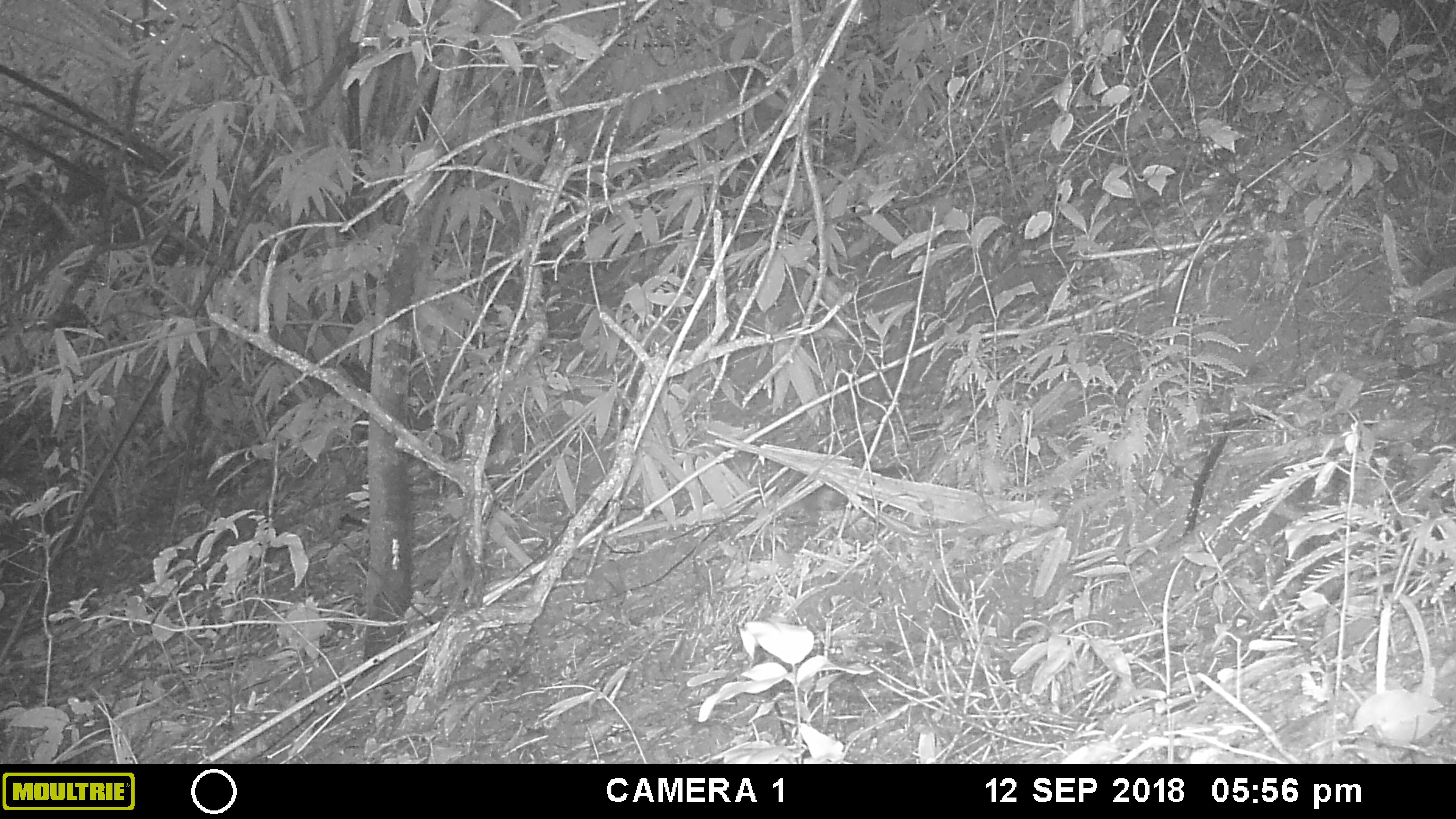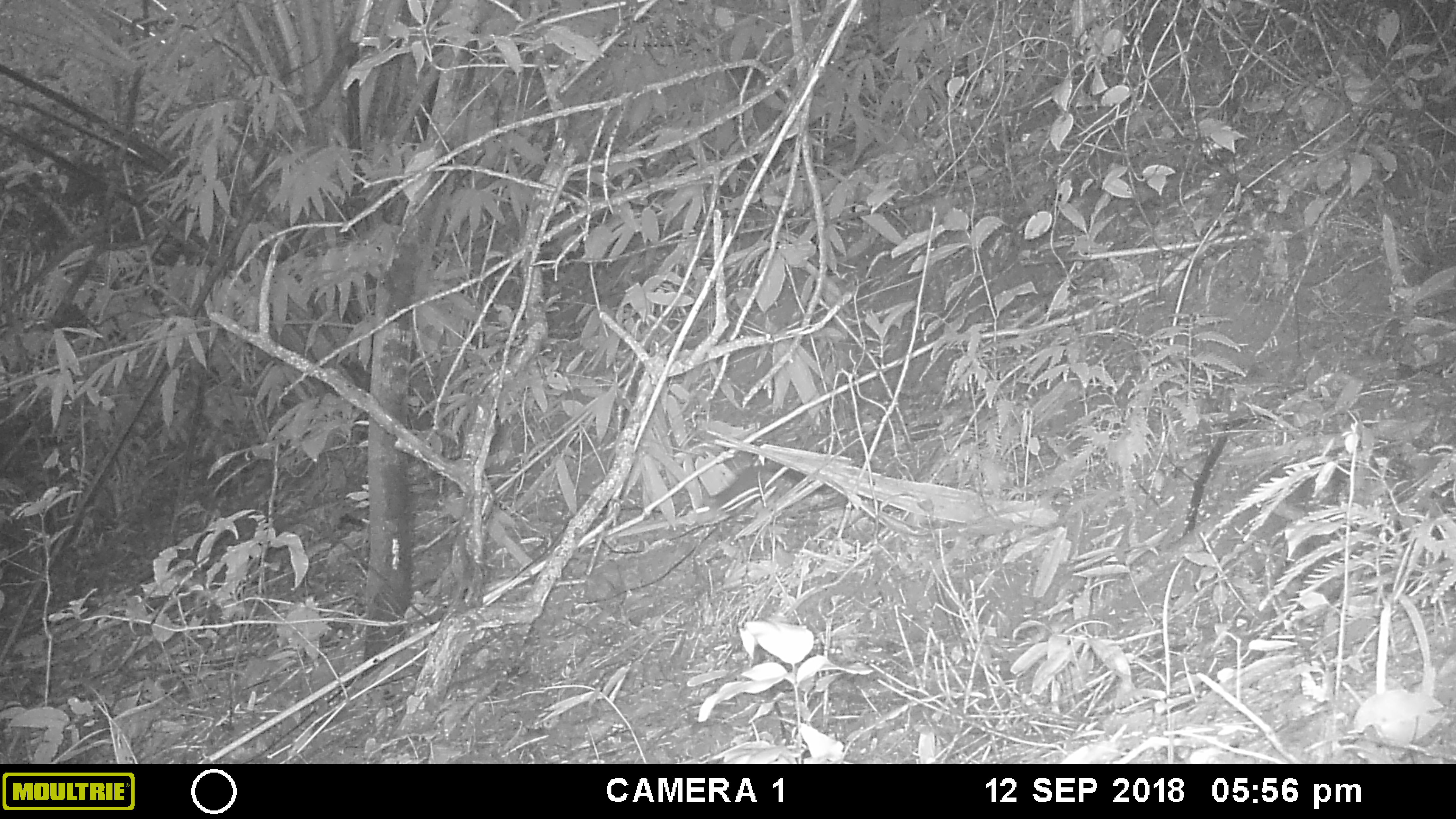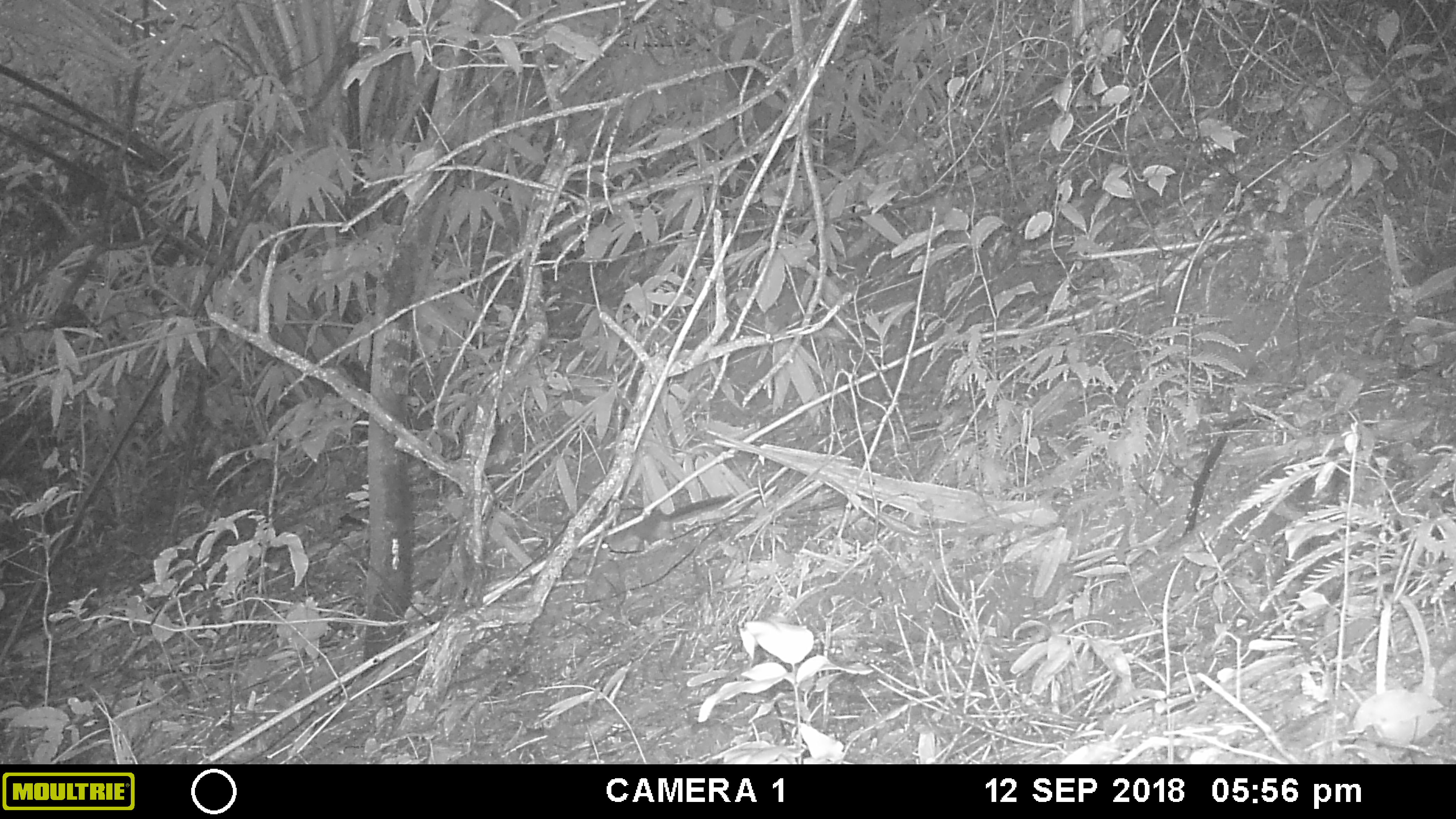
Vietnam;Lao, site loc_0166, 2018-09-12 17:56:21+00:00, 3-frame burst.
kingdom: Animalia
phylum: Chordata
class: Mammalia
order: Scandentia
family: Tupaiidae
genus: Tupaia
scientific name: Tupaia belangeri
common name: northern treeshrew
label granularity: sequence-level